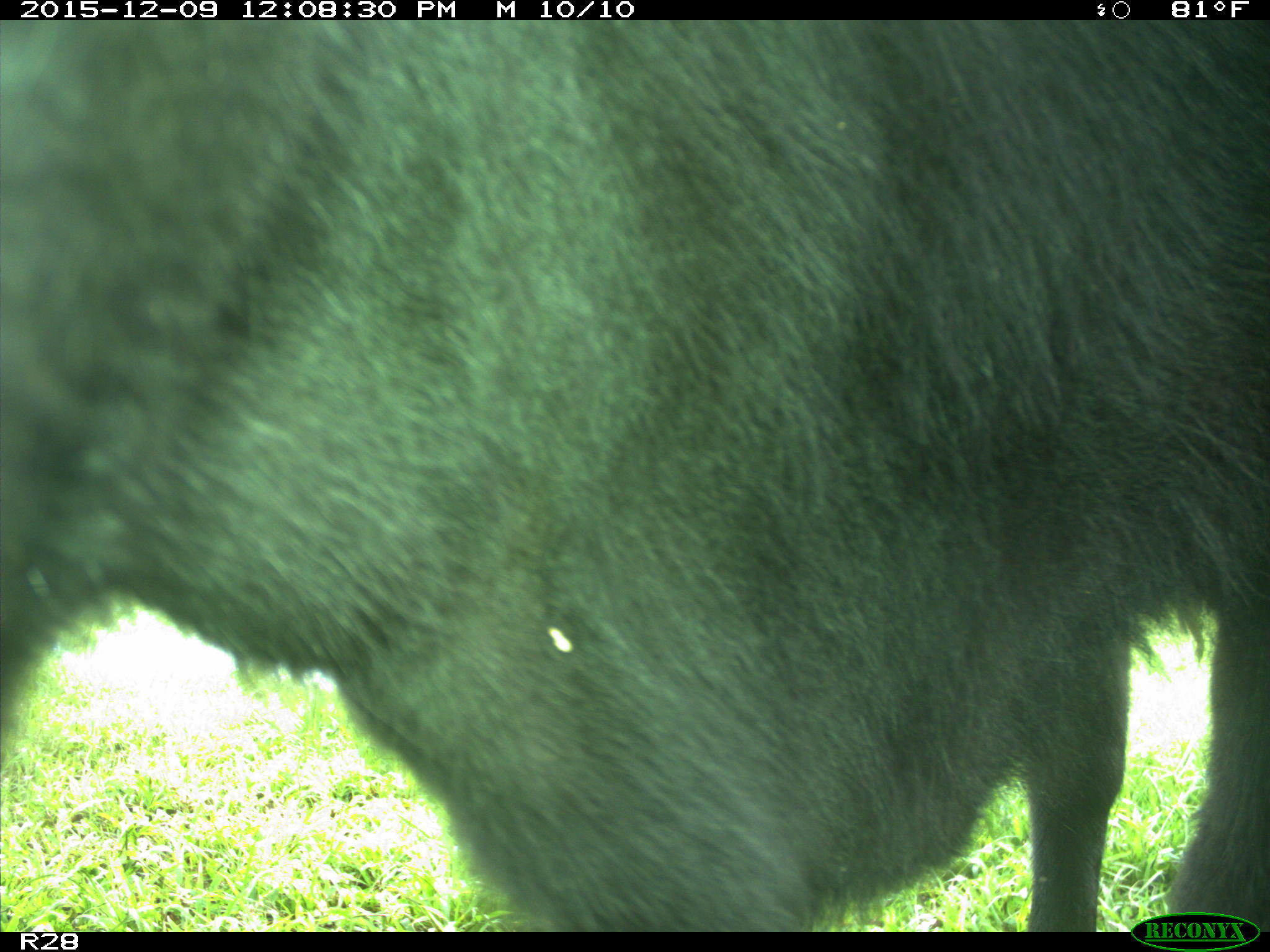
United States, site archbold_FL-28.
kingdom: Animalia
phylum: Chordata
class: Mammalia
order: Artiodactyla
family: Bovidae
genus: Bos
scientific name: Bos taurus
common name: domestic cow